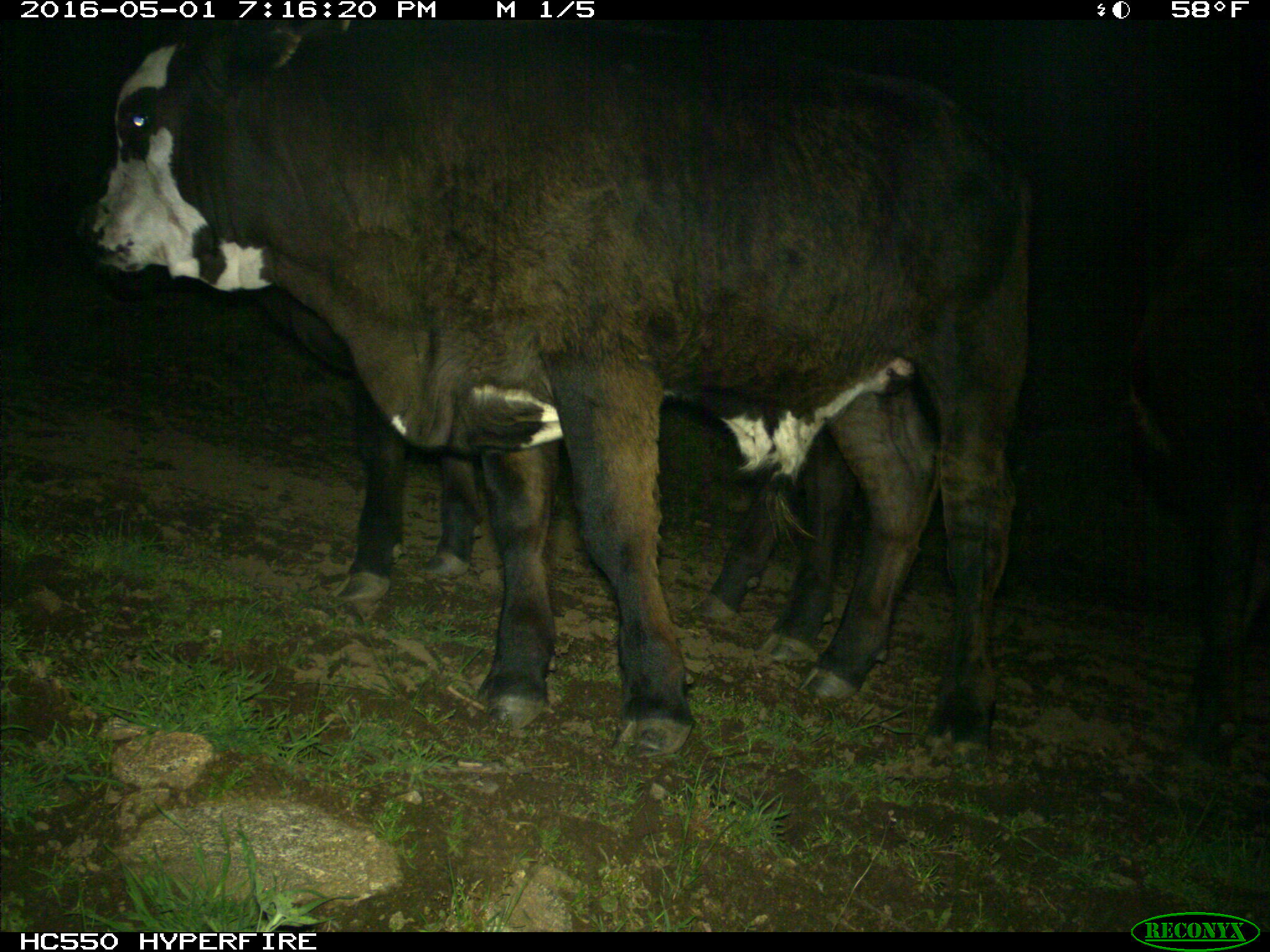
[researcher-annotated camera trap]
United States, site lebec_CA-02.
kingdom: Animalia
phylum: Chordata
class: Mammalia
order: Artiodactyla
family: Bovidae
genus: Bos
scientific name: Bos taurus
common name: domestic cow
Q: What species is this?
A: Bos taurus (domestic cow).